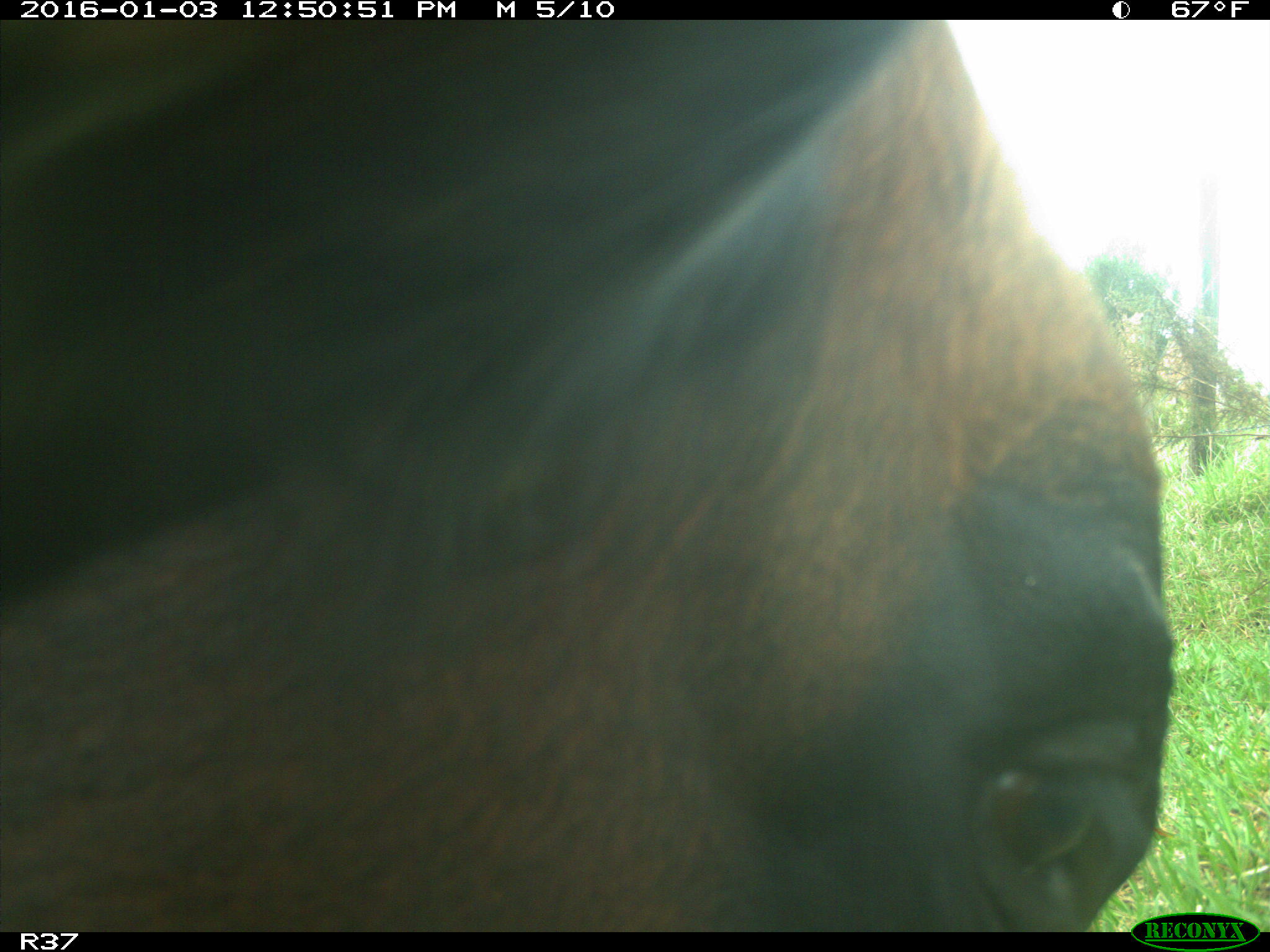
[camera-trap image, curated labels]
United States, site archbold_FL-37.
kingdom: Animalia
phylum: Chordata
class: Mammalia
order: Artiodactyla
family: Bovidae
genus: Bos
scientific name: Bos taurus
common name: domestic cow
Bos taurus (domestic cow).